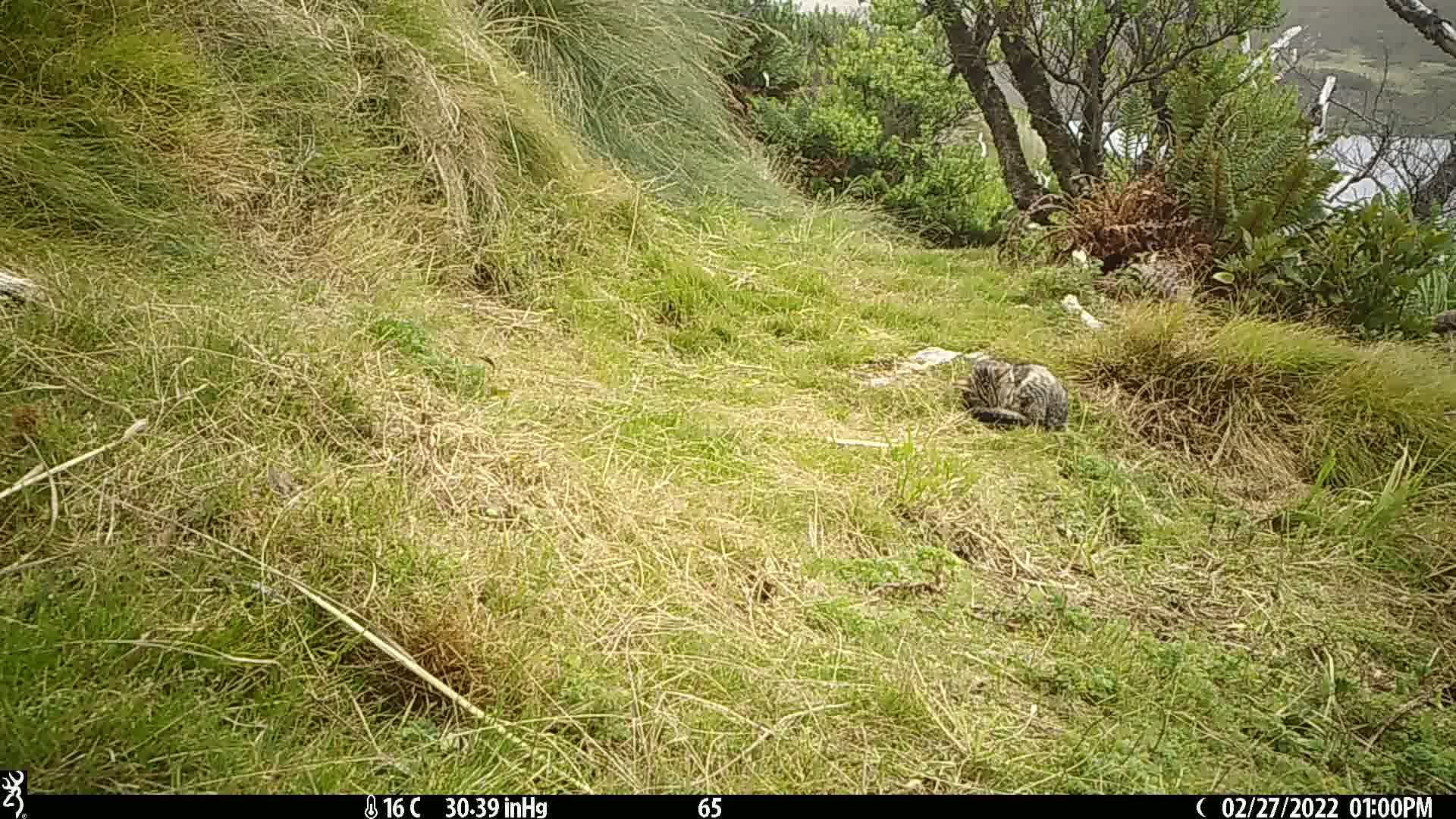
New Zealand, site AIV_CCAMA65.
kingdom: Animalia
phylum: Chordata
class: Mammalia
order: Carnivora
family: Felidae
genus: Felis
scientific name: Felis catus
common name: domestic cat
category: cat